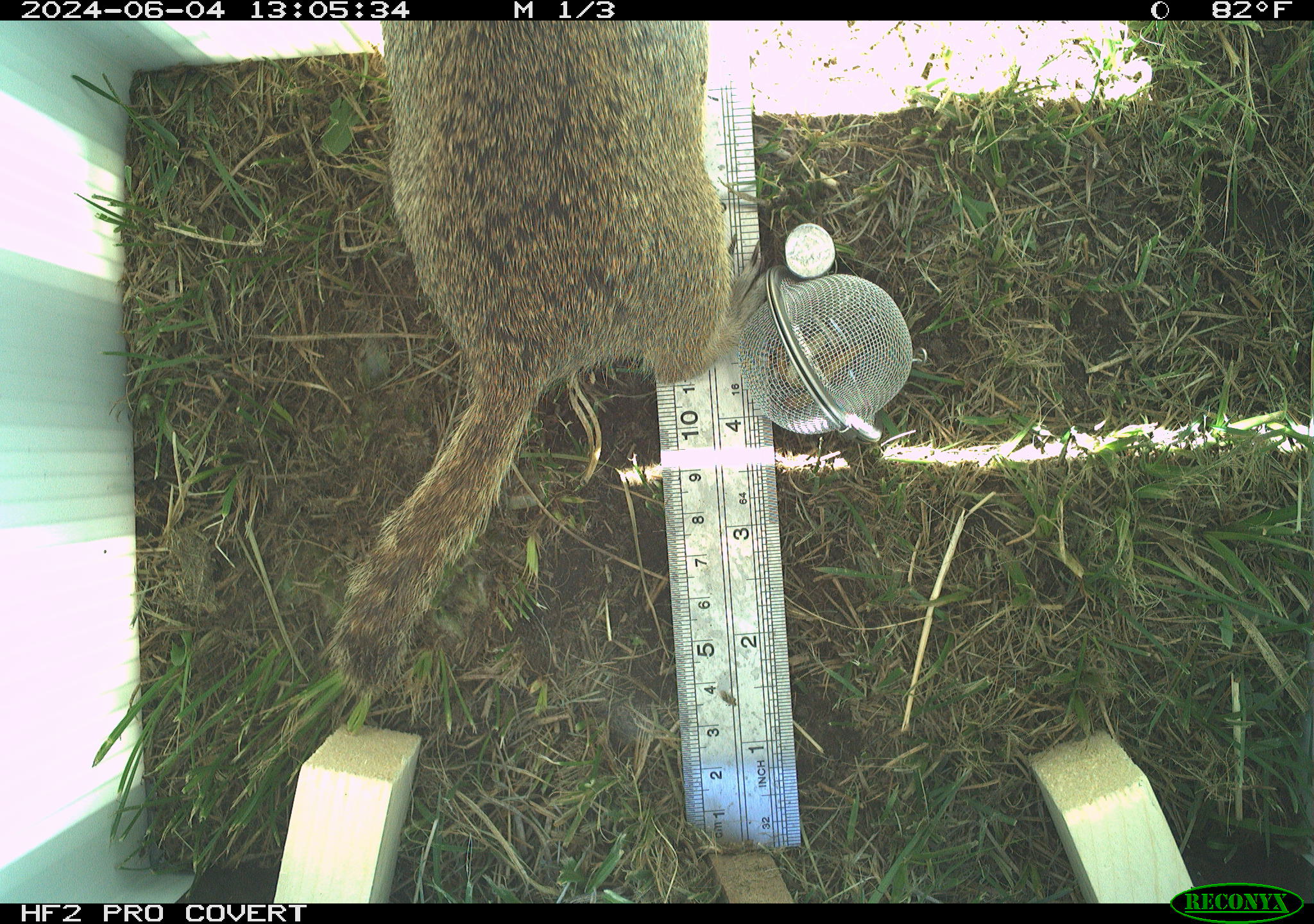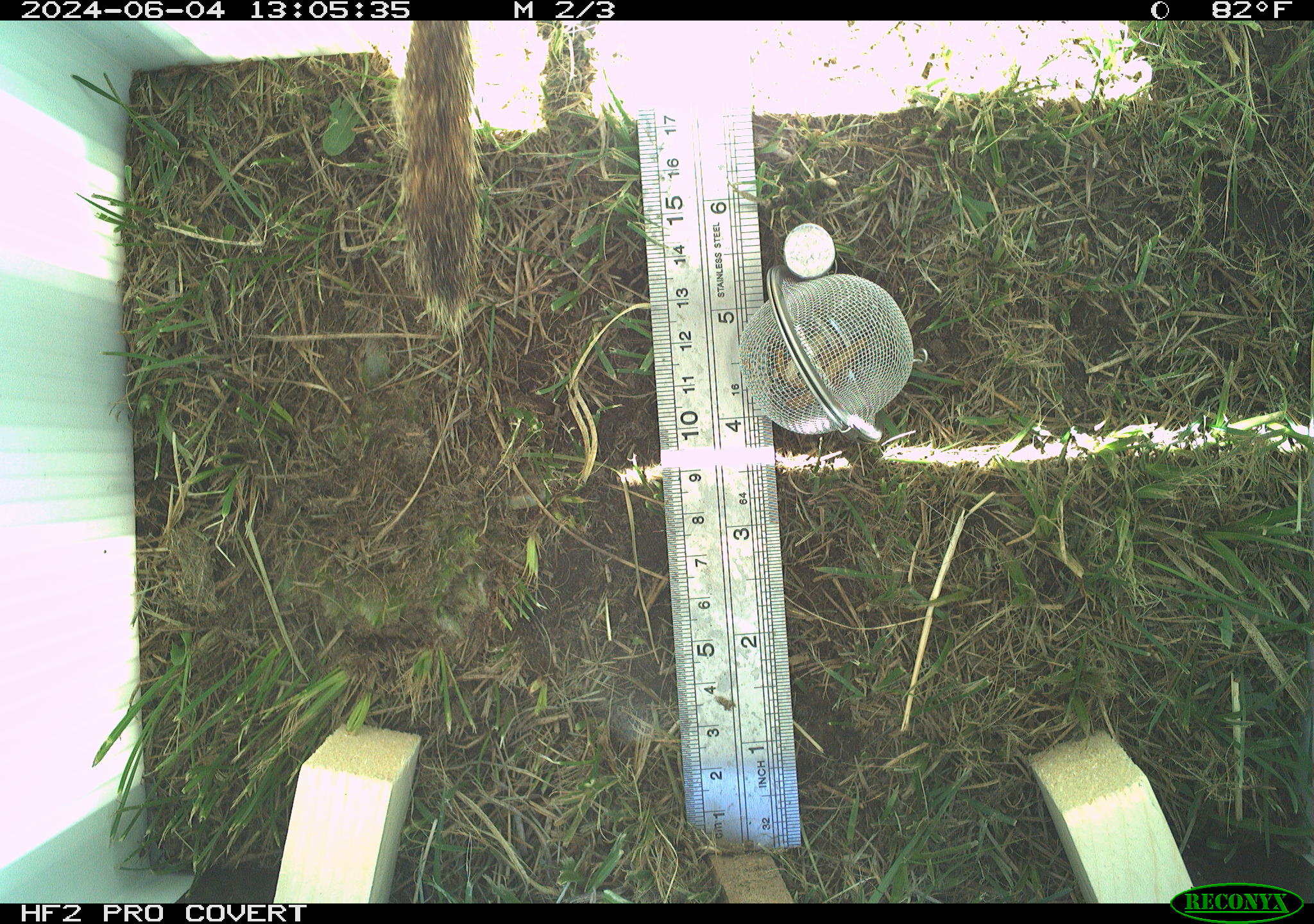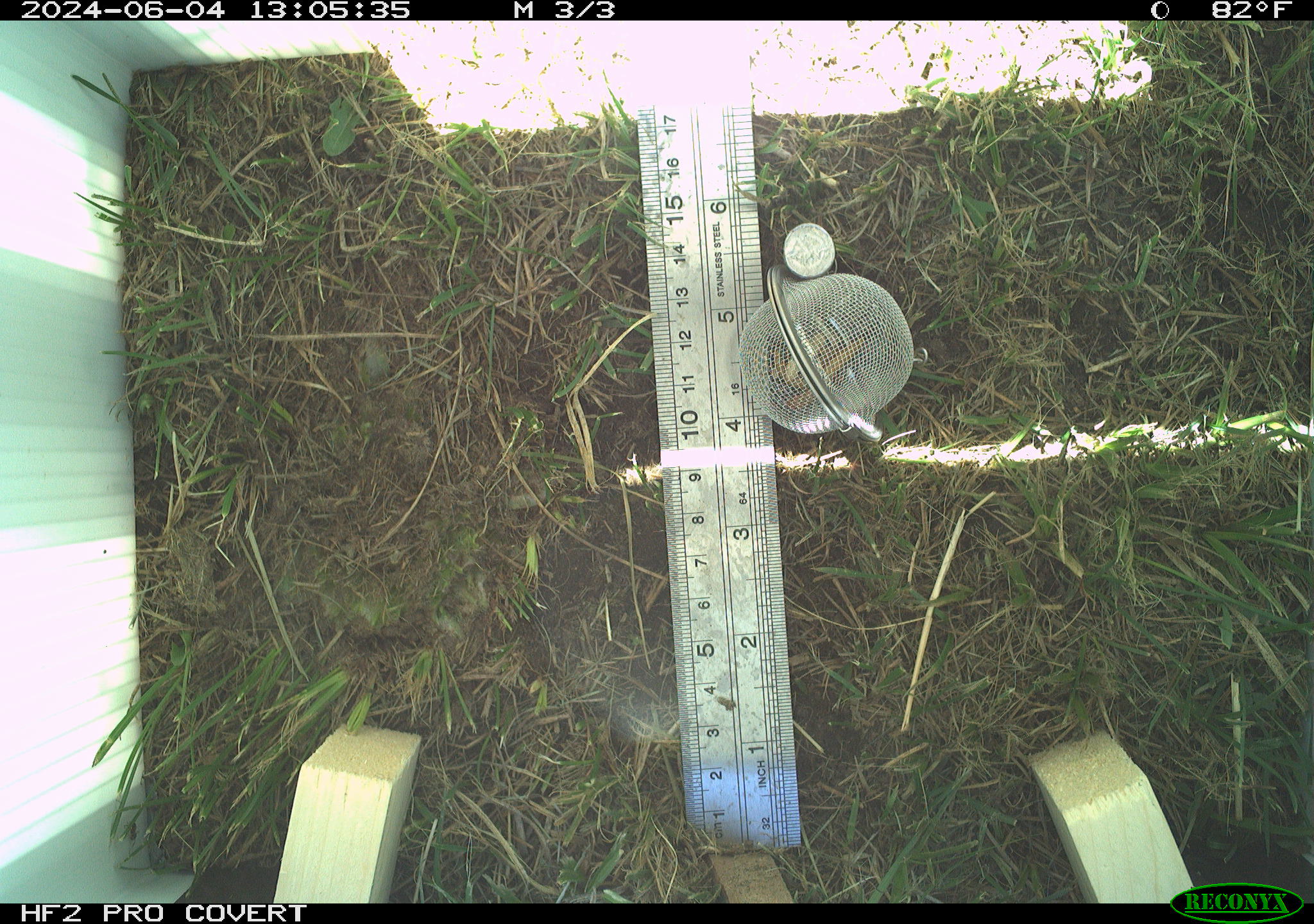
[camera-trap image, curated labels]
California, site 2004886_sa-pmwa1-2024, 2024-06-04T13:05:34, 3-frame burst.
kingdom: Animalia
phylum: Chordata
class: Mammalia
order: Rodentia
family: Sciuridae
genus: Urocitellus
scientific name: Urocitellus beldingi beldingi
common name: belding's ground squirrel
Belding's ground squirrel (Urocitellus beldingi beldingi).